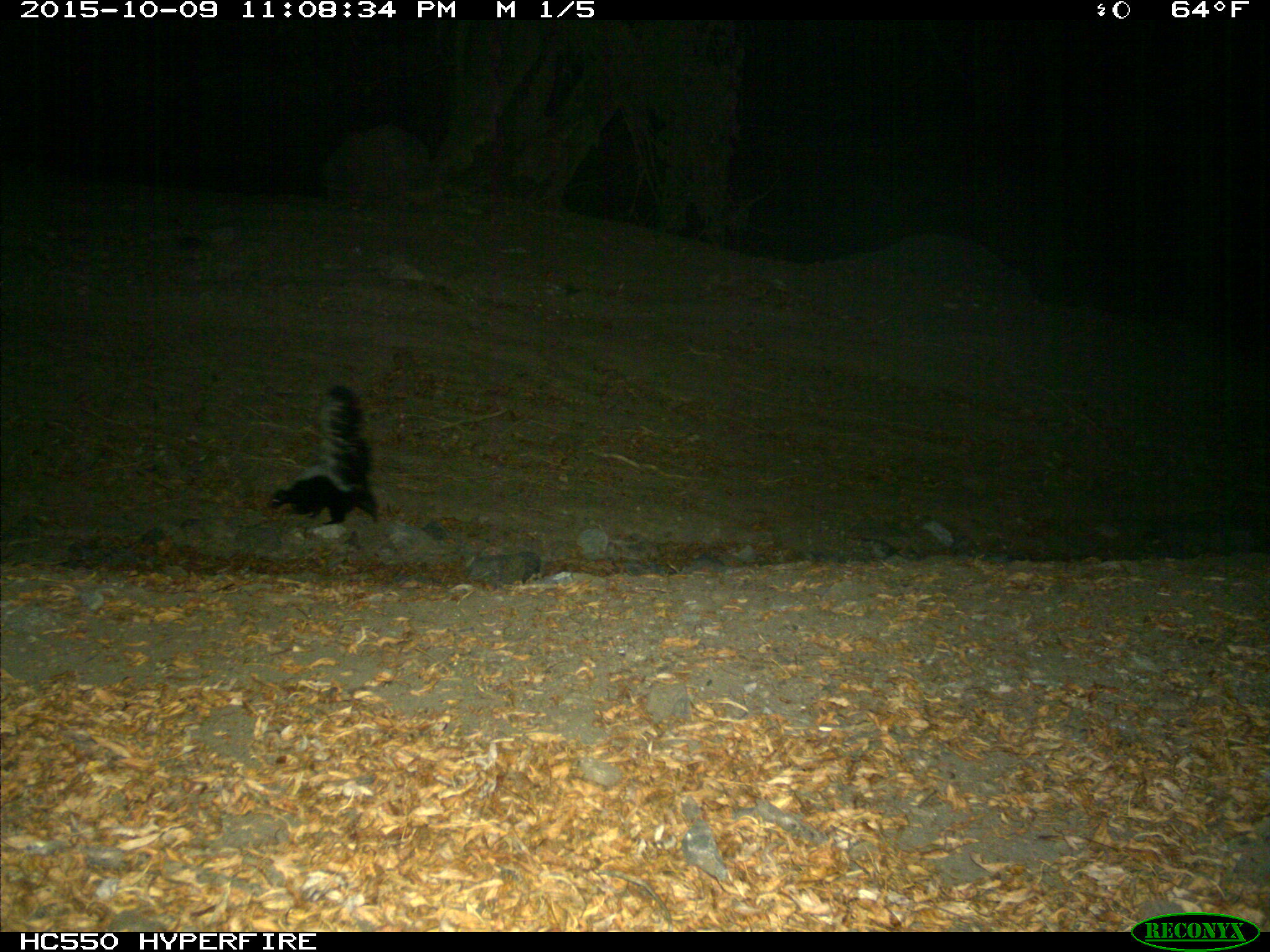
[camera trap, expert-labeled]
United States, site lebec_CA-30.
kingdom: Animalia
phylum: Chordata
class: Mammalia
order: Carnivora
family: Mephitidae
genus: Mephitis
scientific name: Mephitis mephitis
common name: striped skunk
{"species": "Mephitis mephitis (striped skunk)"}